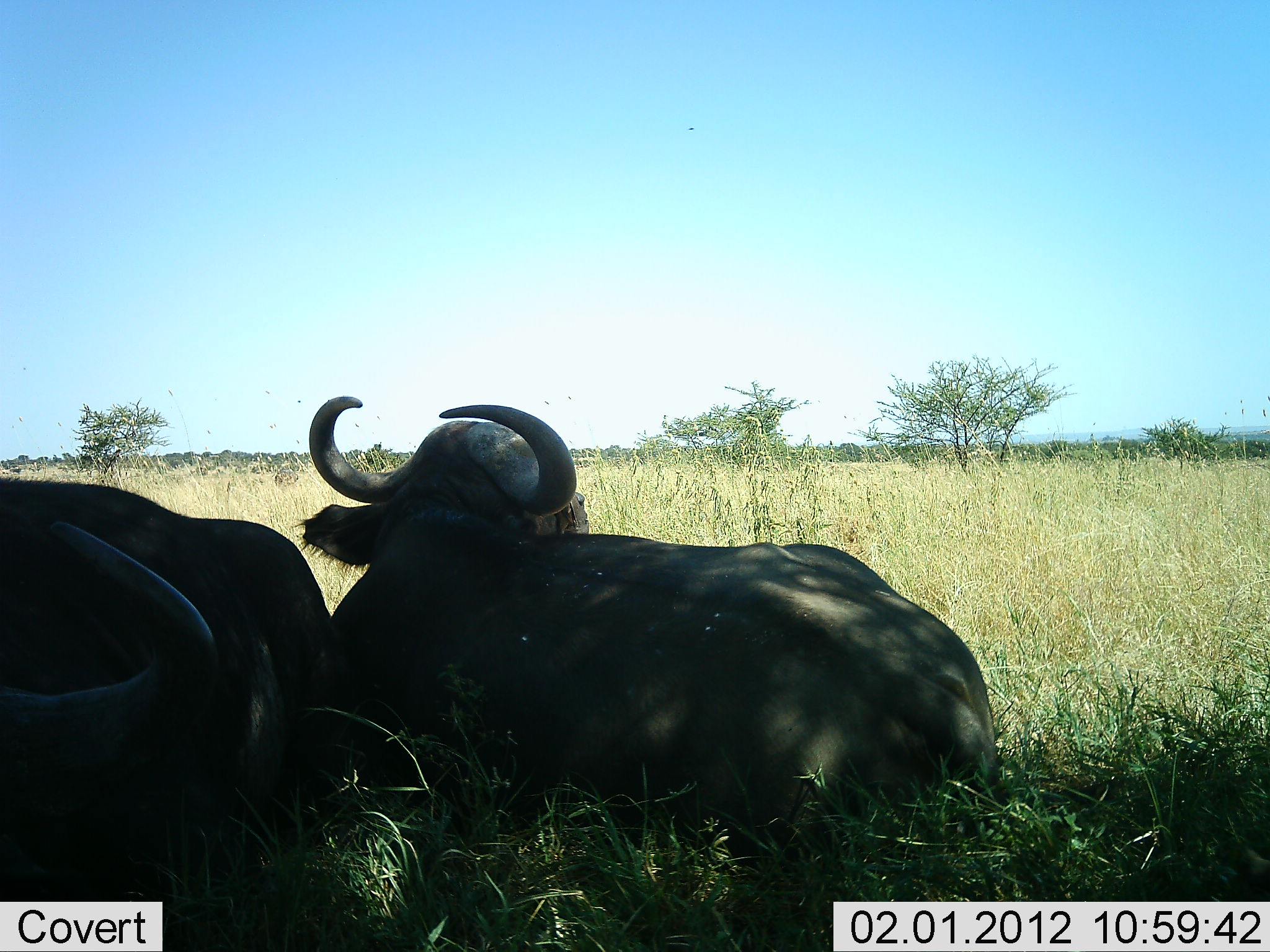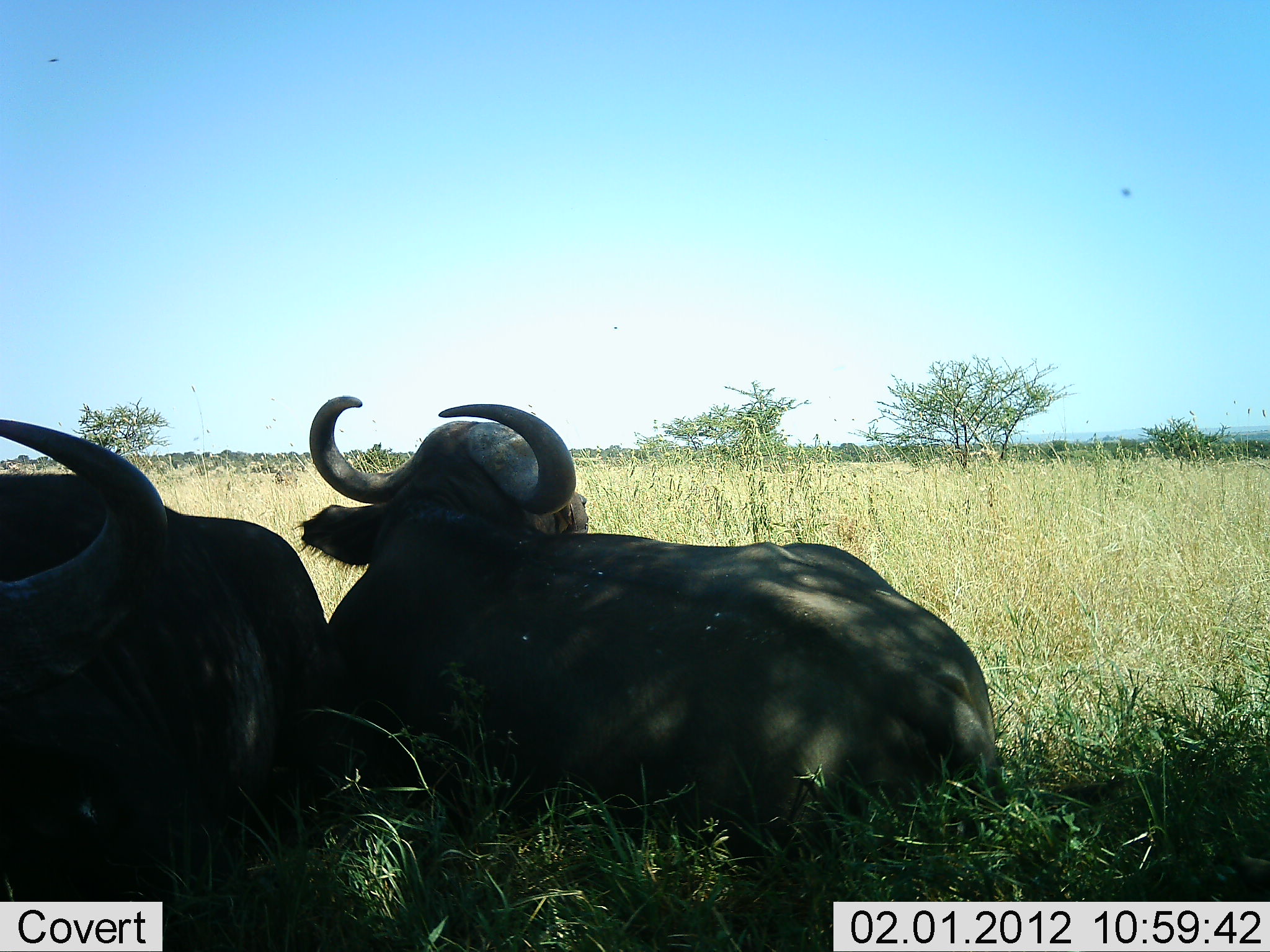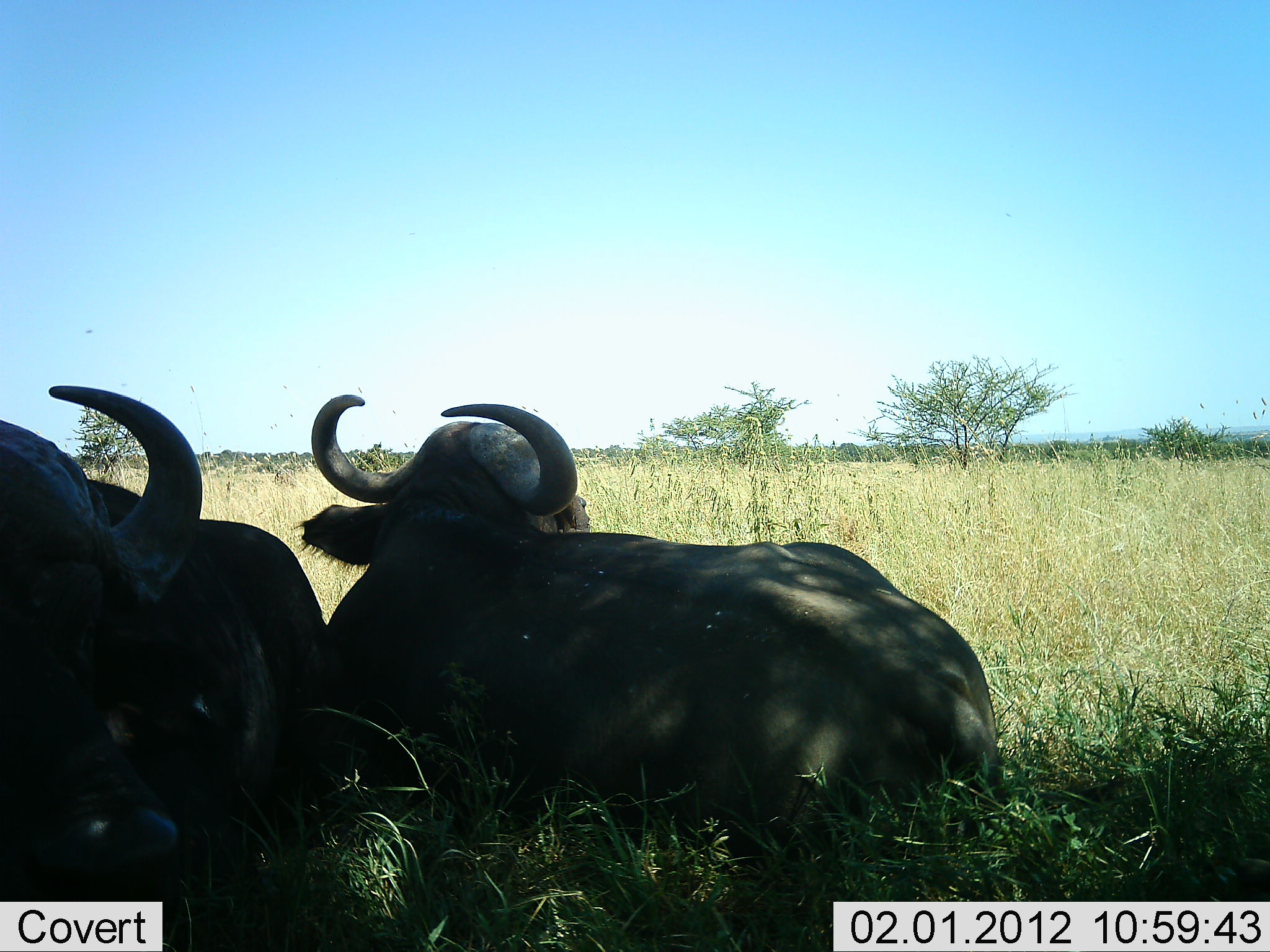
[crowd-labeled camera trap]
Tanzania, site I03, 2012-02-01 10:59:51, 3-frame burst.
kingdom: Animalia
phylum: Chordata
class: Mammalia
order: Artiodactyla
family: Bovidae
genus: Syncerus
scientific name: Syncerus caffer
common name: cape buffalo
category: buffalo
Buffalo (cape buffalo) (Syncerus caffer), count 2. Behavior (volunteer vote fractions): standing 0%, resting 100%, moving 0%, interacting 0%. Young present (vote fraction): 0%. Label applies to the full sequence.